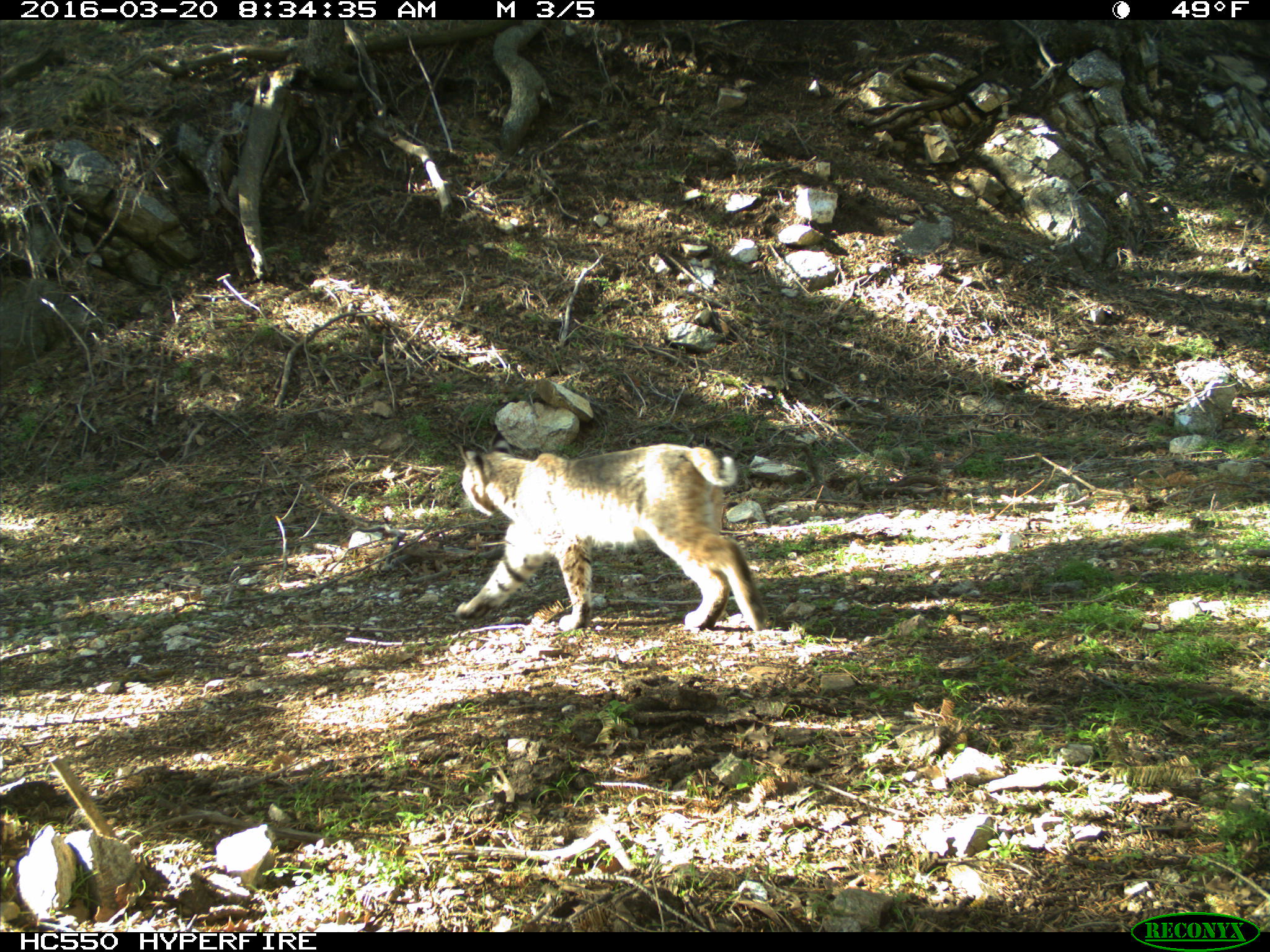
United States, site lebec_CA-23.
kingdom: Animalia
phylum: Chordata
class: Mammalia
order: Carnivora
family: Felidae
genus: Lynx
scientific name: Lynx rufus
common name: bobcat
Lynx rufus (bobcat).